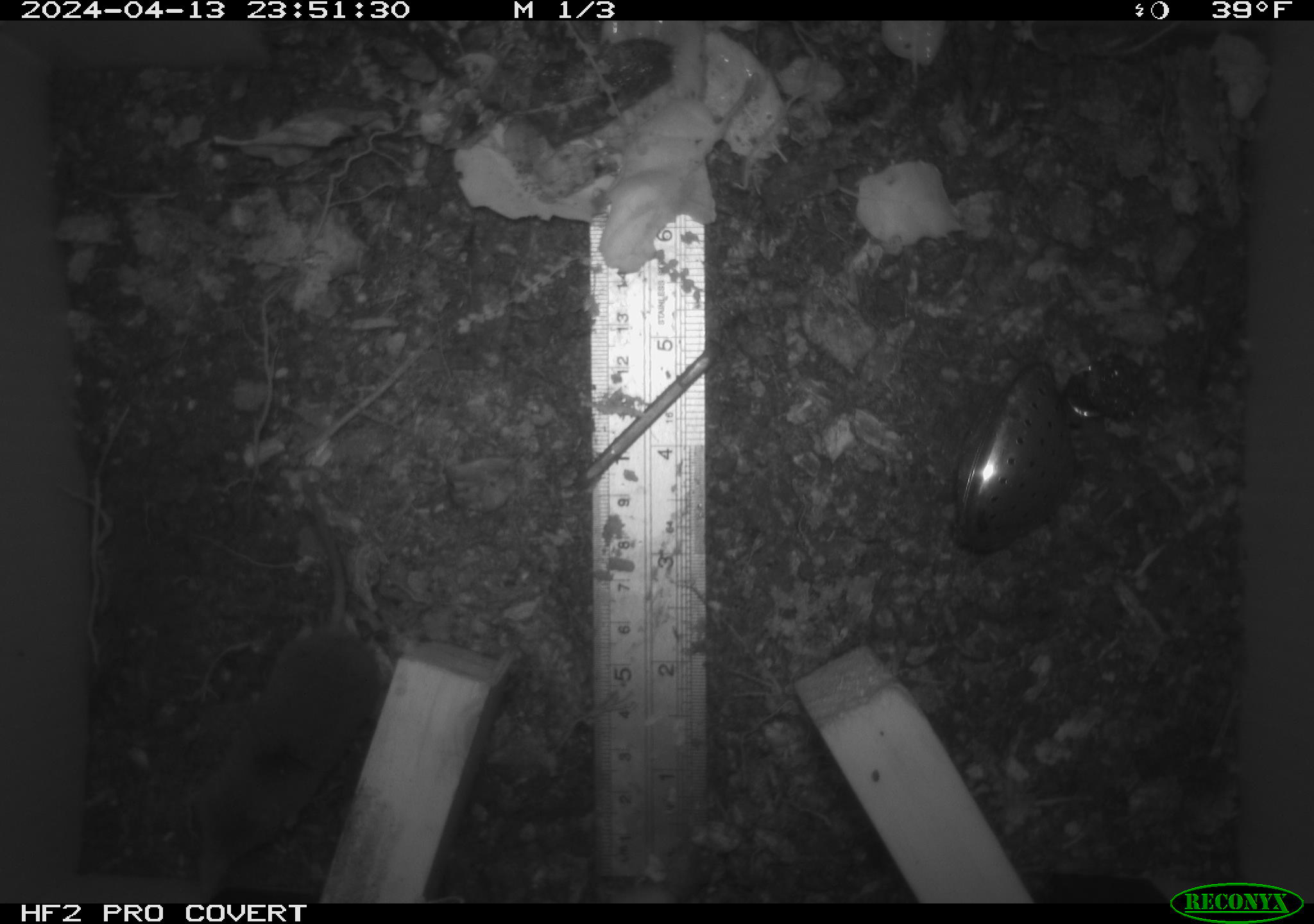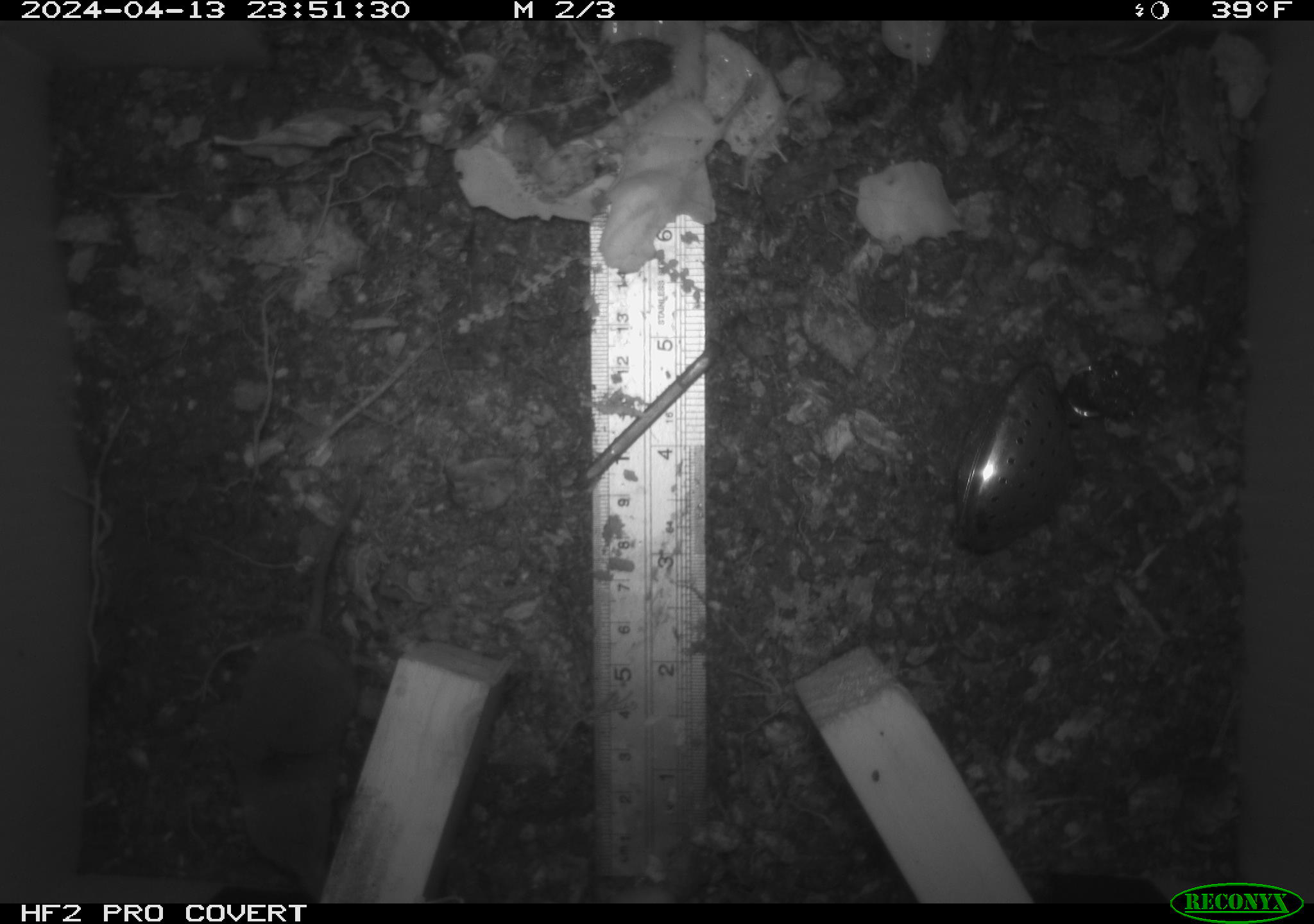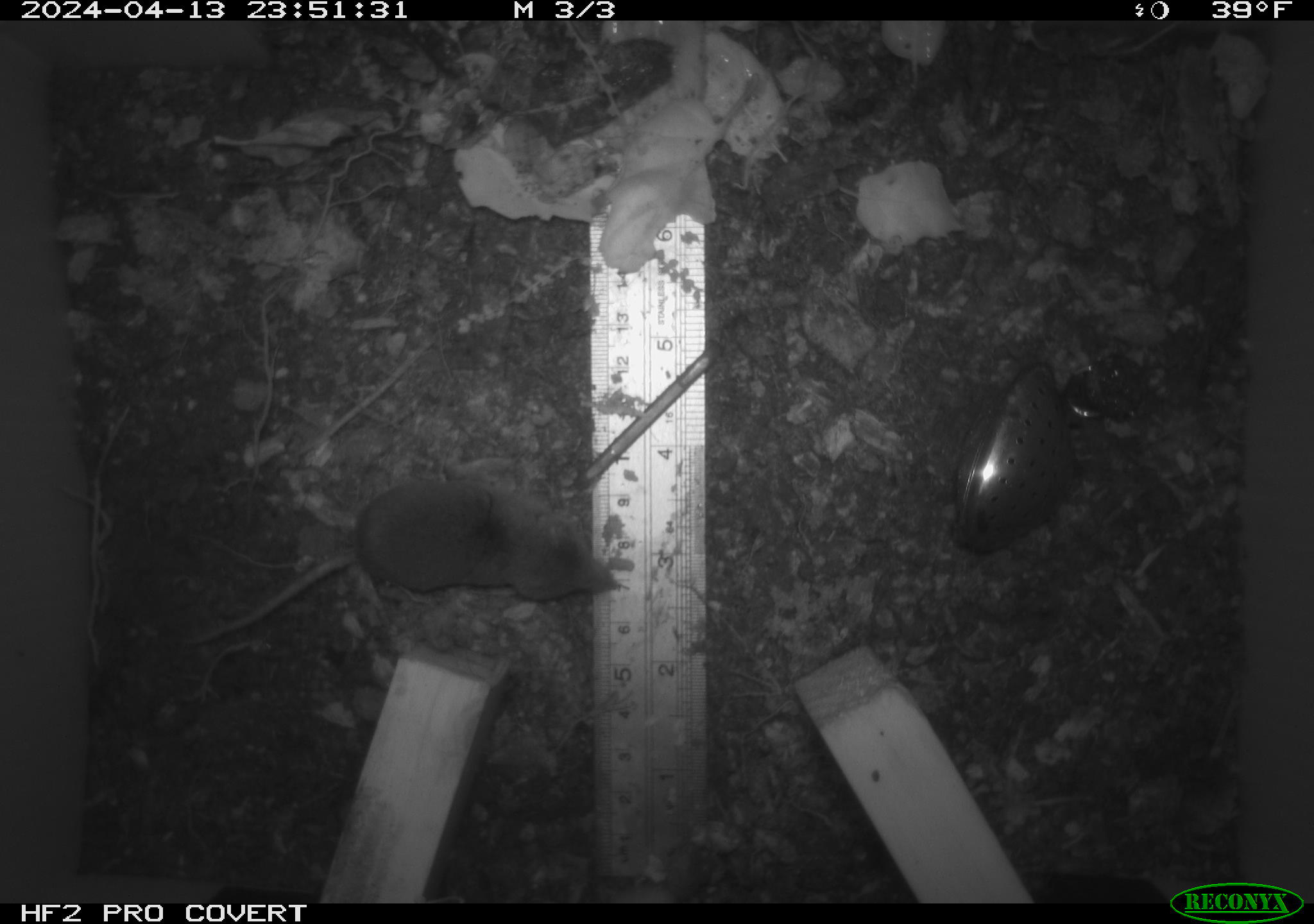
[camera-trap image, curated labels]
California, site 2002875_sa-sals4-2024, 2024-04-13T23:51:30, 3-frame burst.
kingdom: Animalia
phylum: Chordata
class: Mammalia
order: Eulipotyphla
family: Soricidae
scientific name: Soricidae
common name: shrews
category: soricidae family